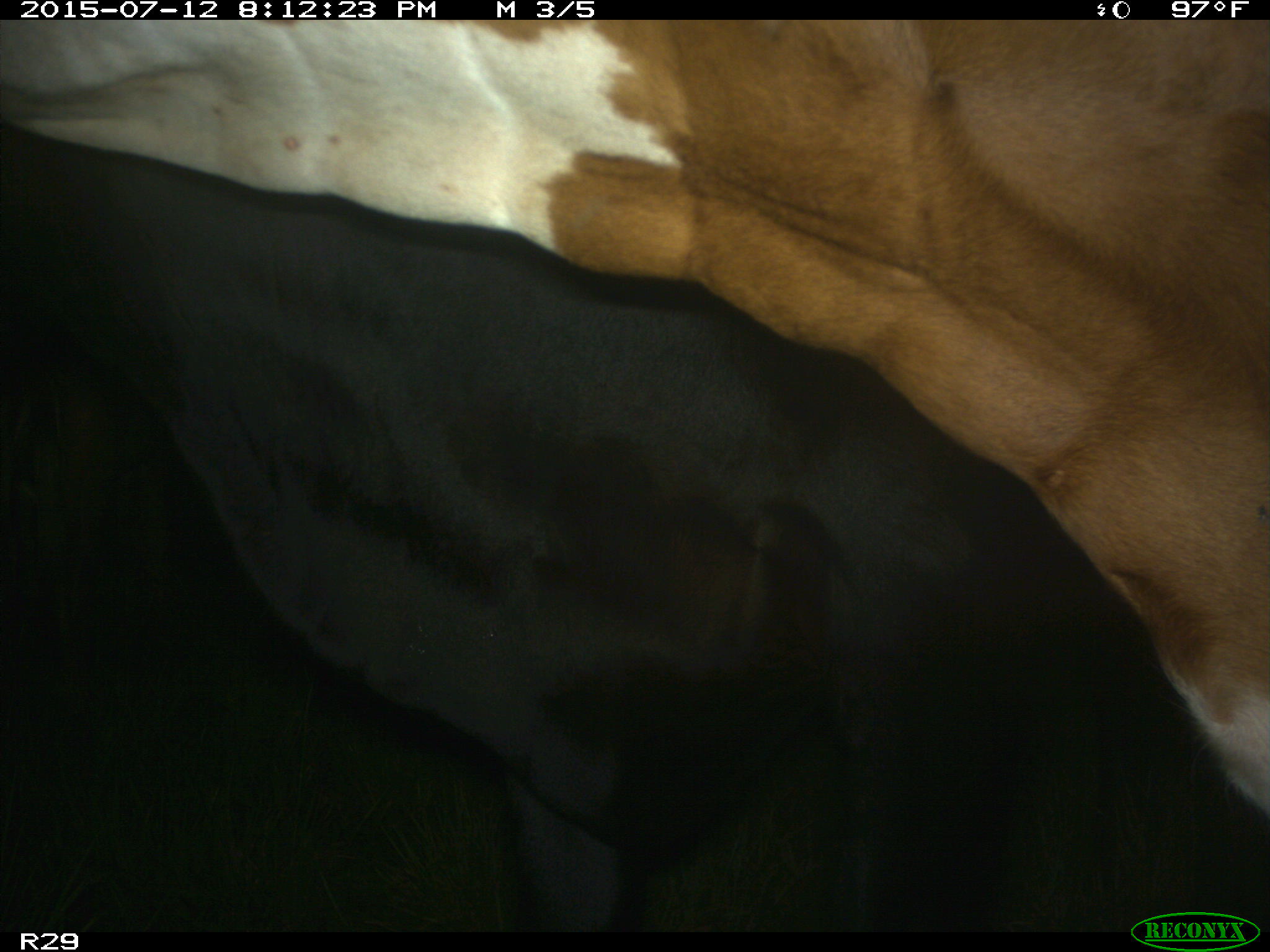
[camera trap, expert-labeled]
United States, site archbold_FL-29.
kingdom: Animalia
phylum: Chordata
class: Mammalia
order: Artiodactyla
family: Bovidae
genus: Bos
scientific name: Bos taurus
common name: domestic cow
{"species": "Bos taurus (domestic cow)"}